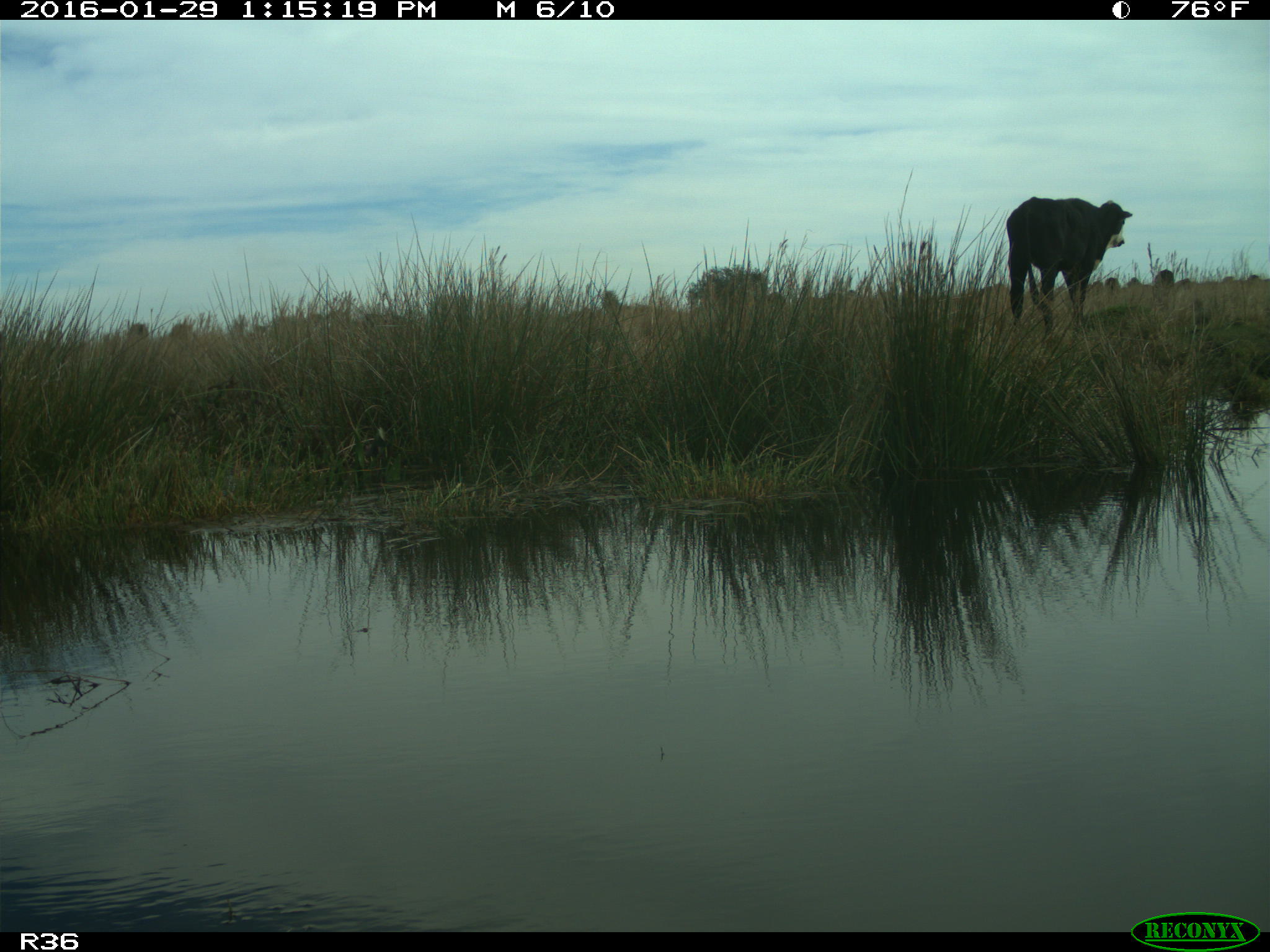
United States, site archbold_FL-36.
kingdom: Animalia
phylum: Chordata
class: Mammalia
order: Artiodactyla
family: Bovidae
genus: Bos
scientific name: Bos taurus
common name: domestic cow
Bos taurus (domestic cow).